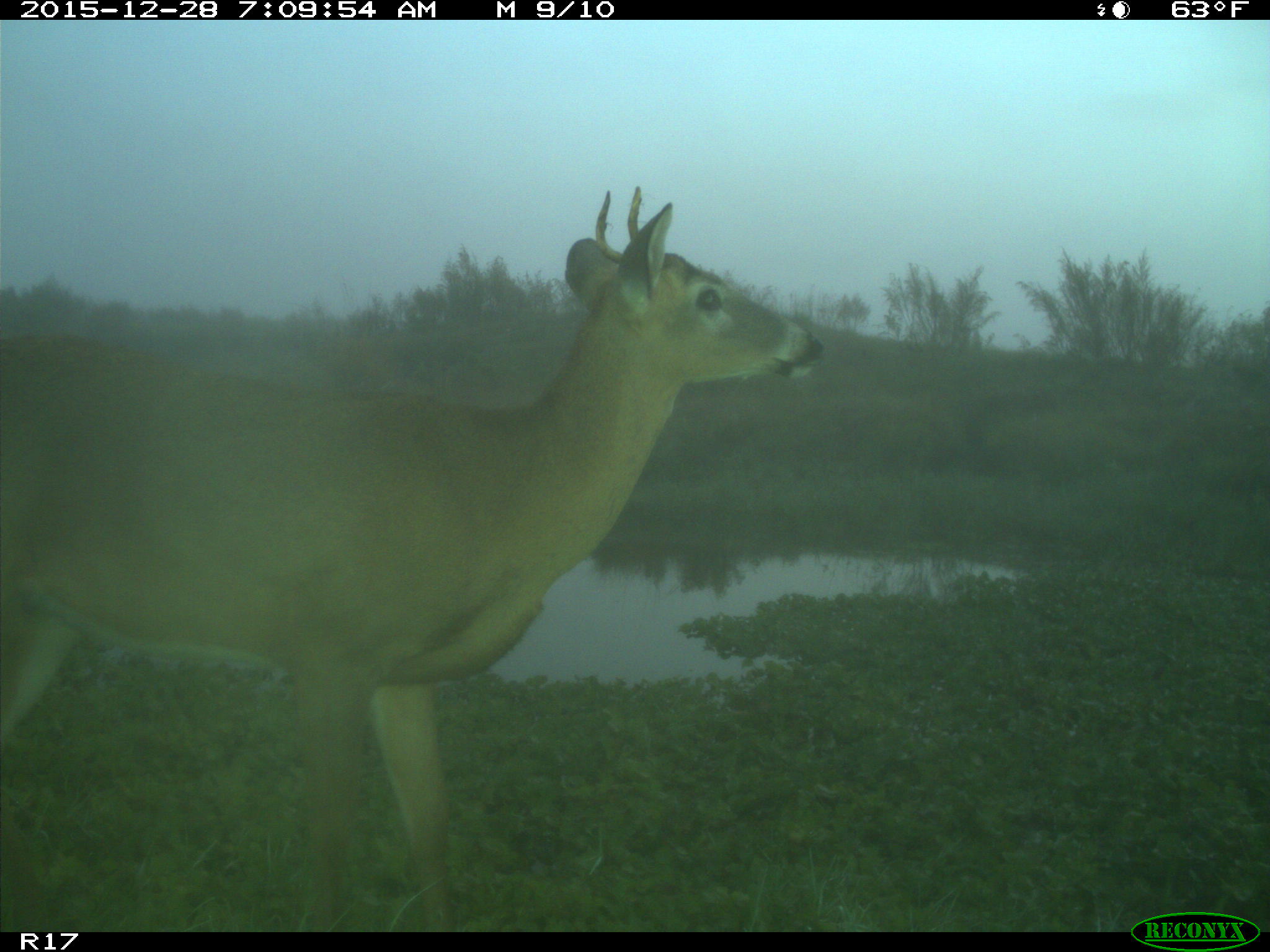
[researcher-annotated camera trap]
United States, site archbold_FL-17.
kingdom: Animalia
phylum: Chordata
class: Mammalia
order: Artiodactyla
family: Cervidae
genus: Odocoileus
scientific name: Odocoileus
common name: deer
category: unidentified deer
Unidentified deer (deer) (Odocoileus).